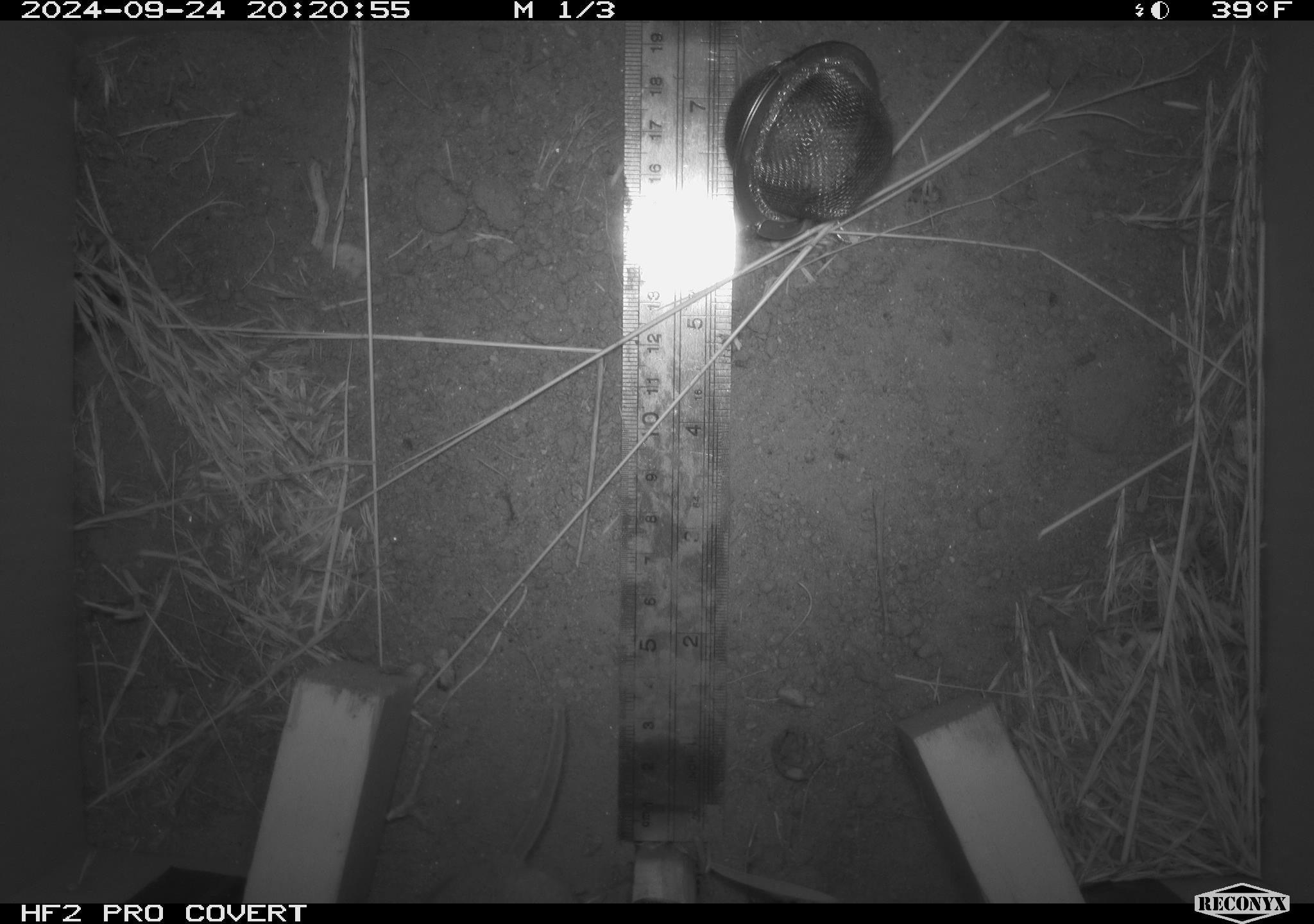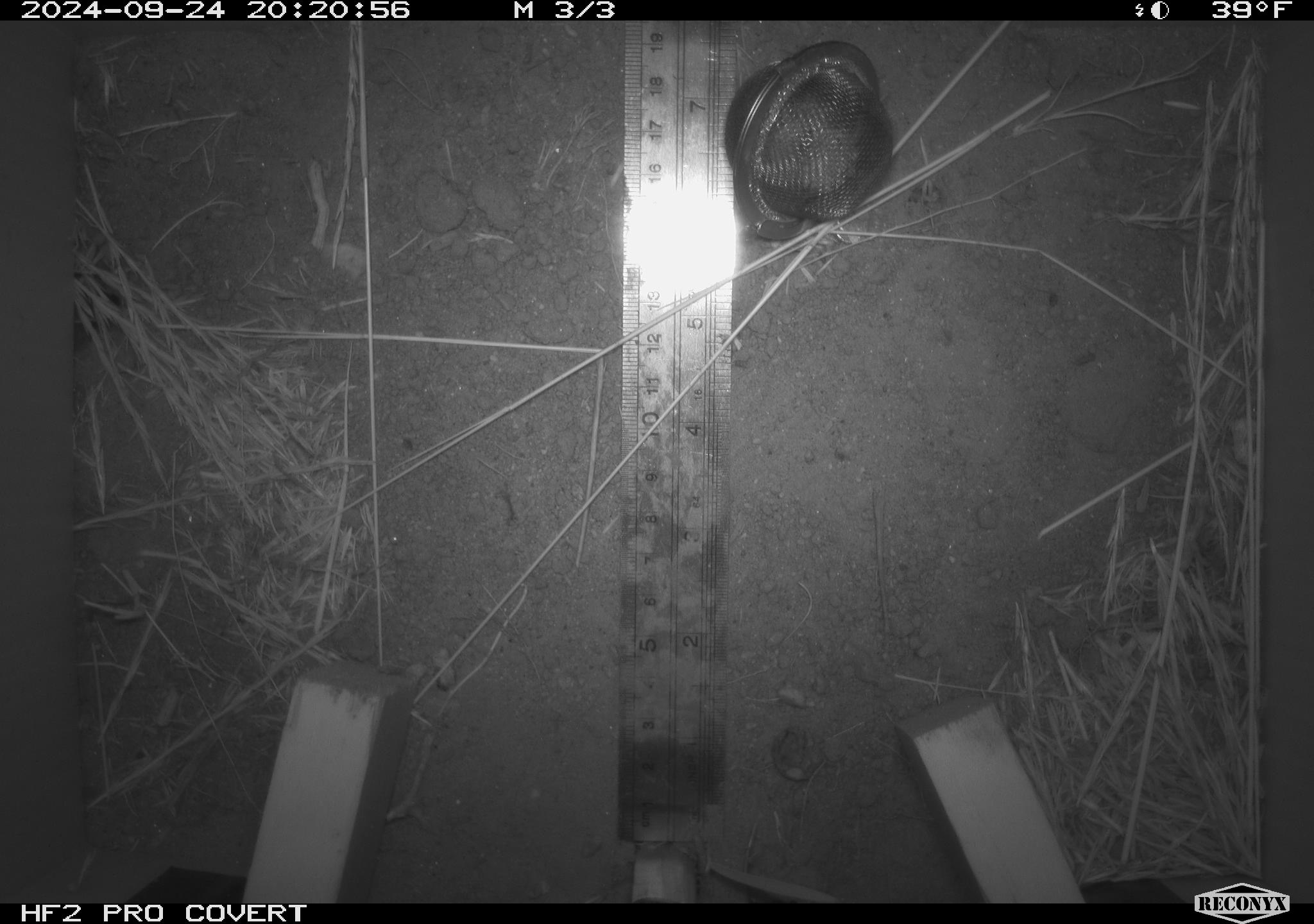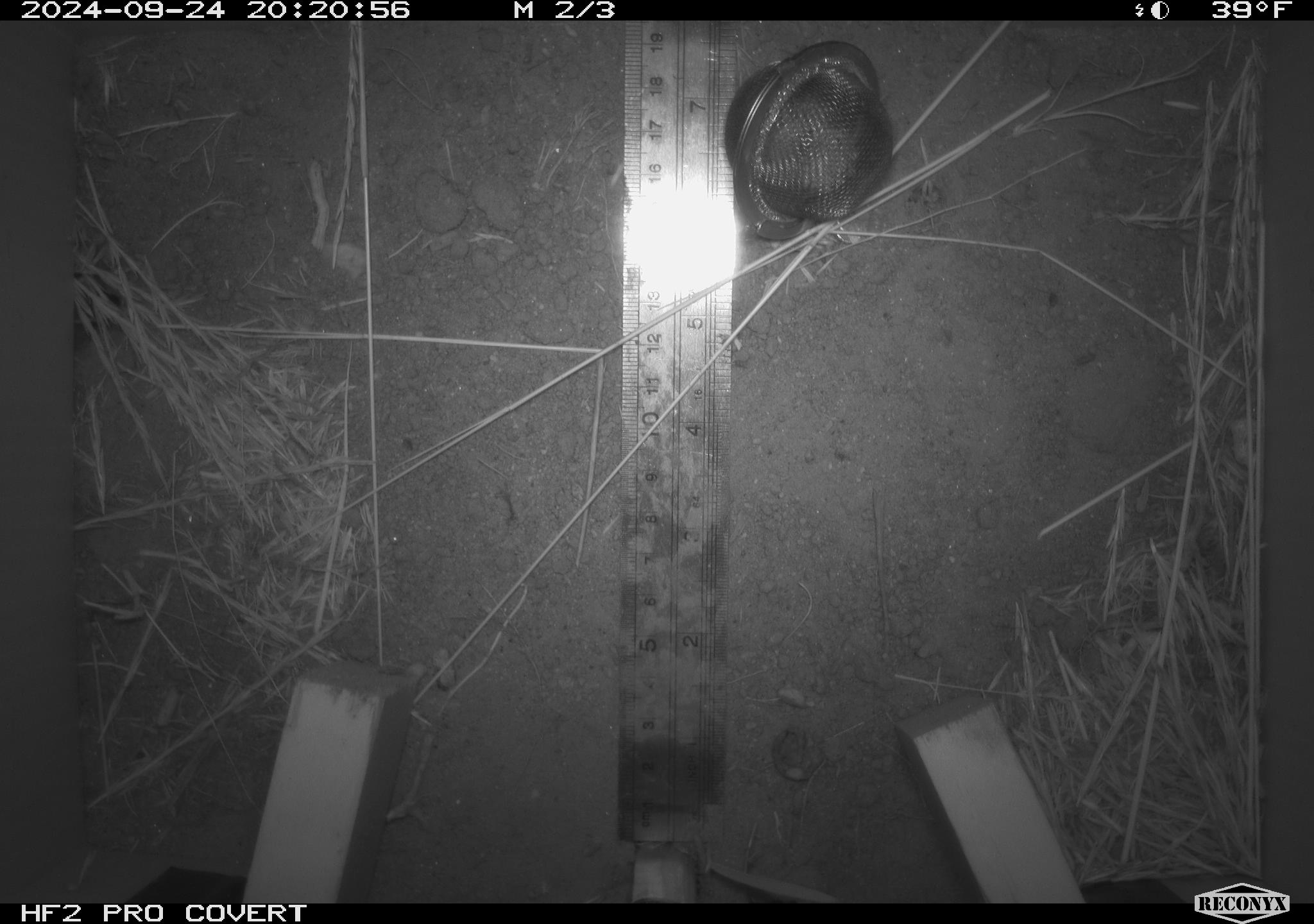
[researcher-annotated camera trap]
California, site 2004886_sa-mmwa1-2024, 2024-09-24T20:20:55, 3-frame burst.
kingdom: Animalia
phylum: Chordata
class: Mammalia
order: Rodentia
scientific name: Rodentia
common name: mouse species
Mouse species (Rodentia).